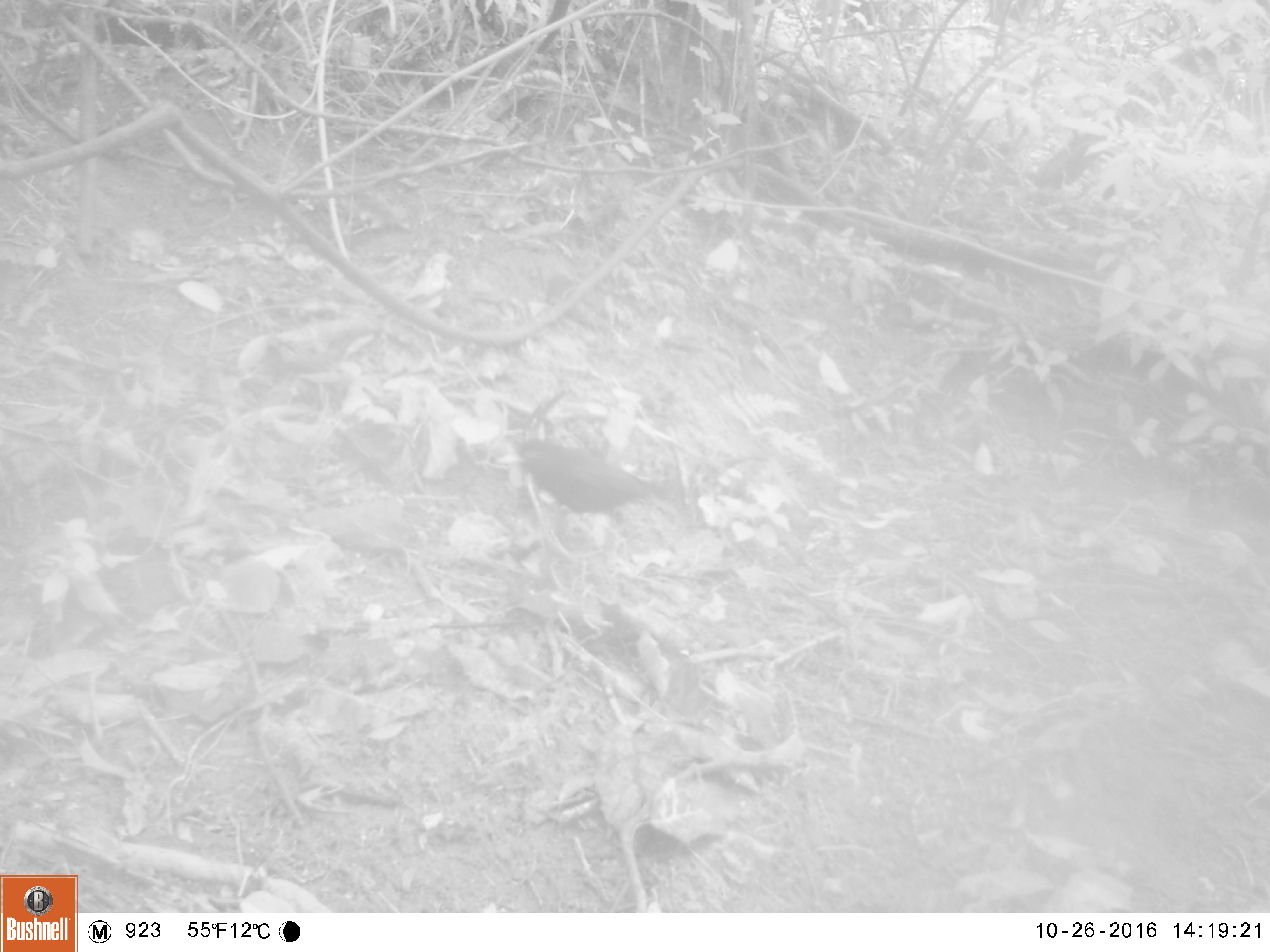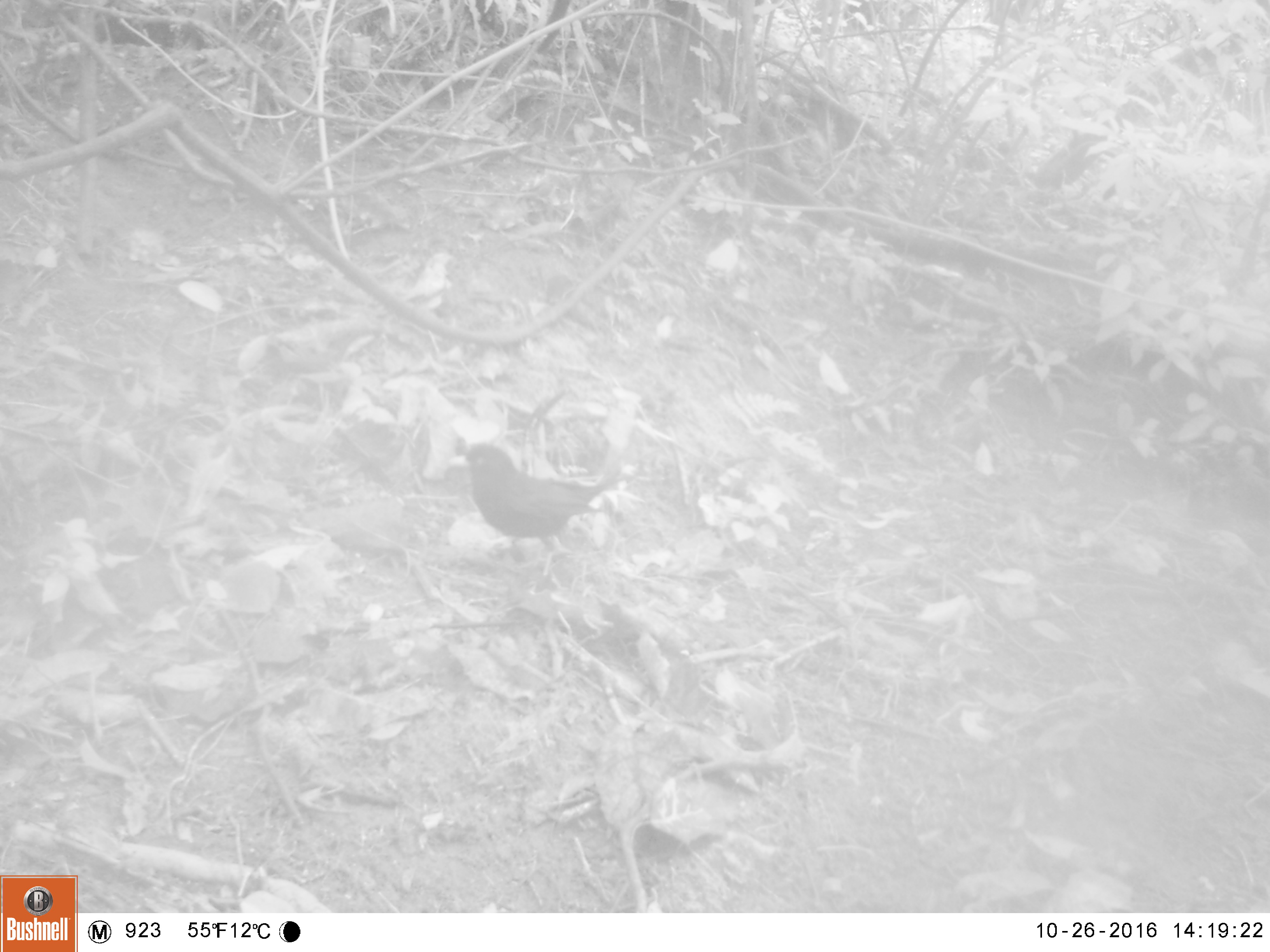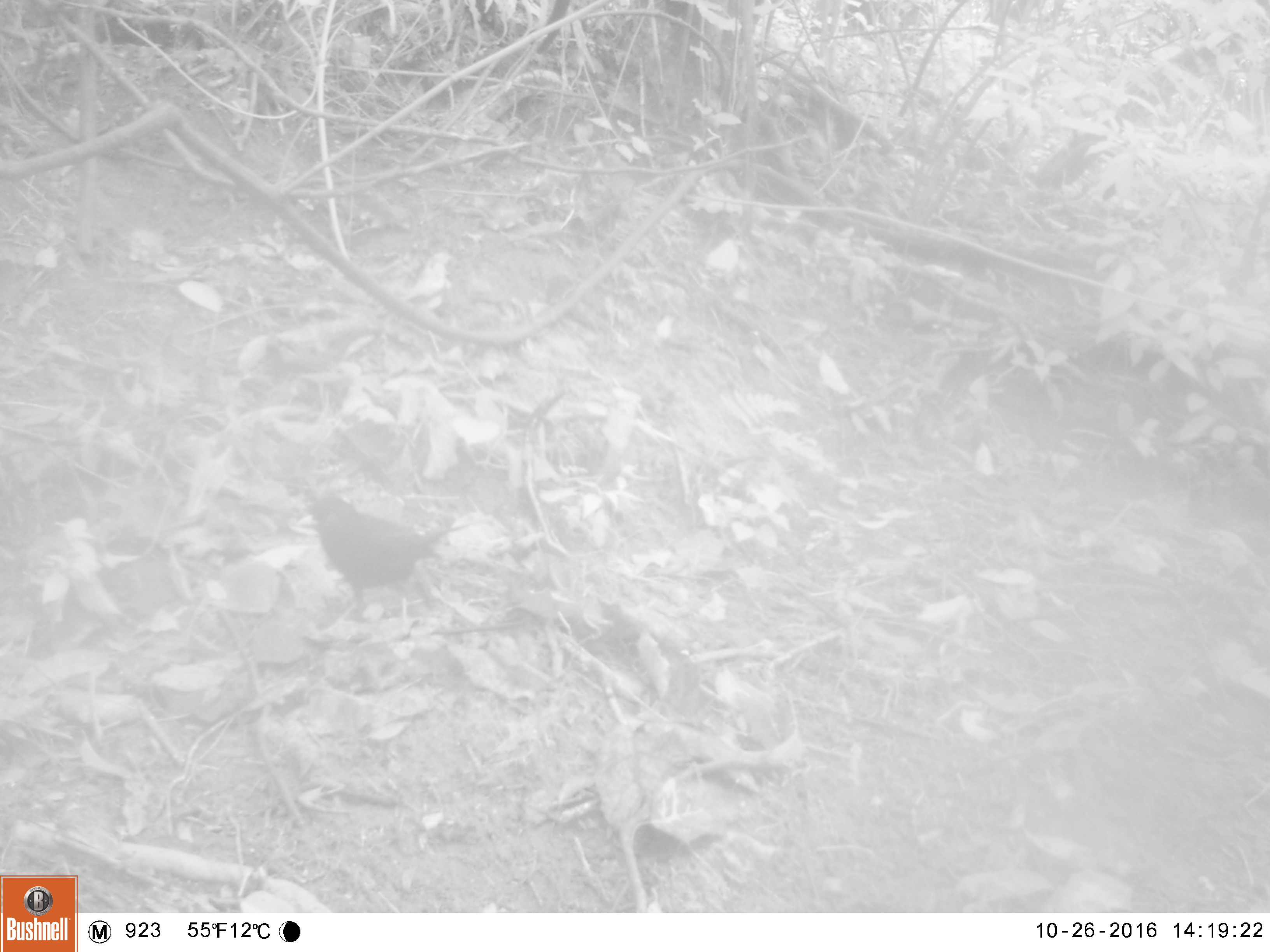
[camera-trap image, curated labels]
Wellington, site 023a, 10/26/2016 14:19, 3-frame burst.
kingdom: Animalia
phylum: Chordata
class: Aves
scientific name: Aves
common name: bird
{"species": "bird (Aves)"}